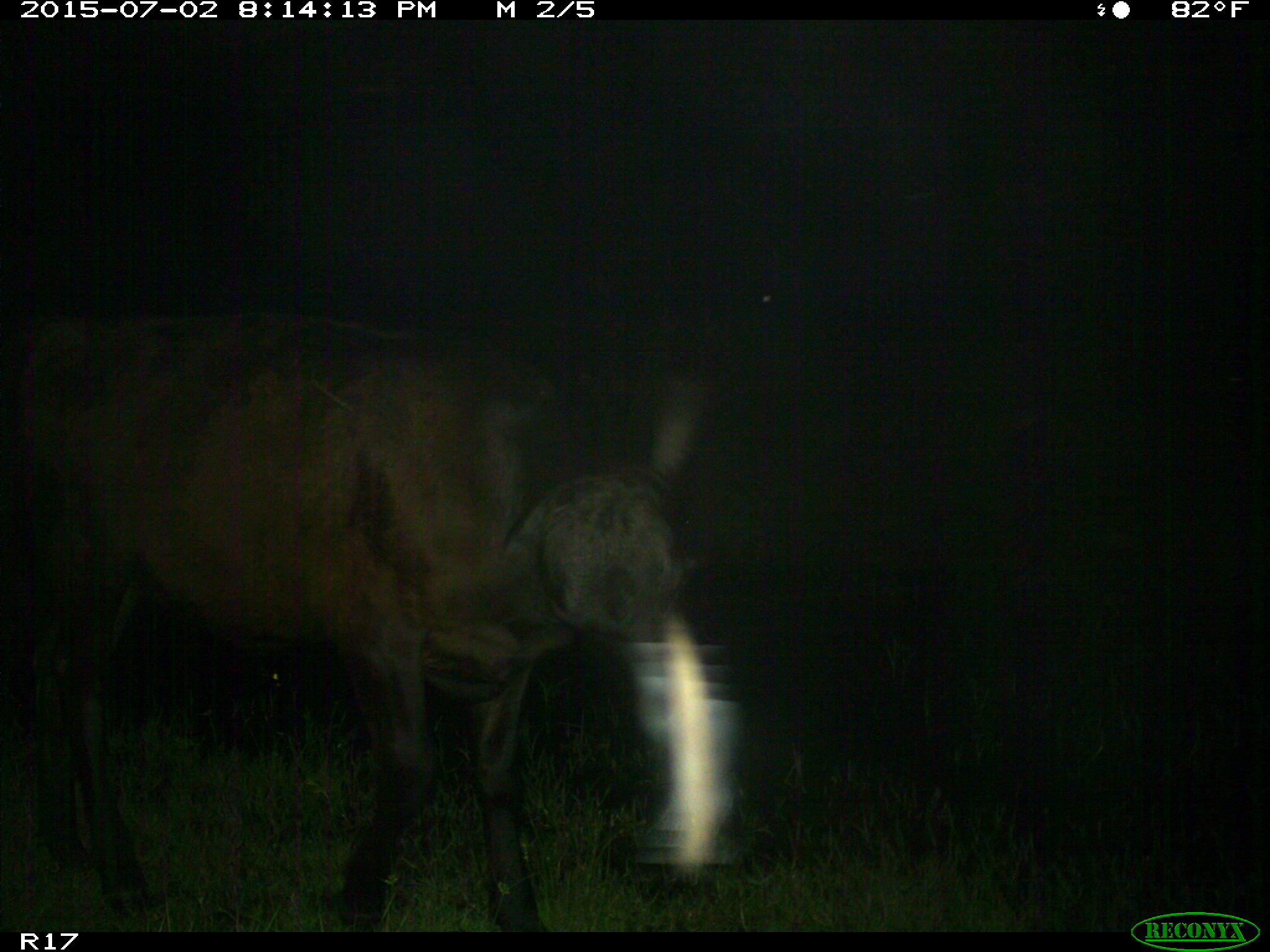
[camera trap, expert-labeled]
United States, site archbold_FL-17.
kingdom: Animalia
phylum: Chordata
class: Mammalia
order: Artiodactyla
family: Bovidae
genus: Bos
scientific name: Bos taurus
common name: domestic cow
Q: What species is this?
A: Bos taurus (domestic cow).